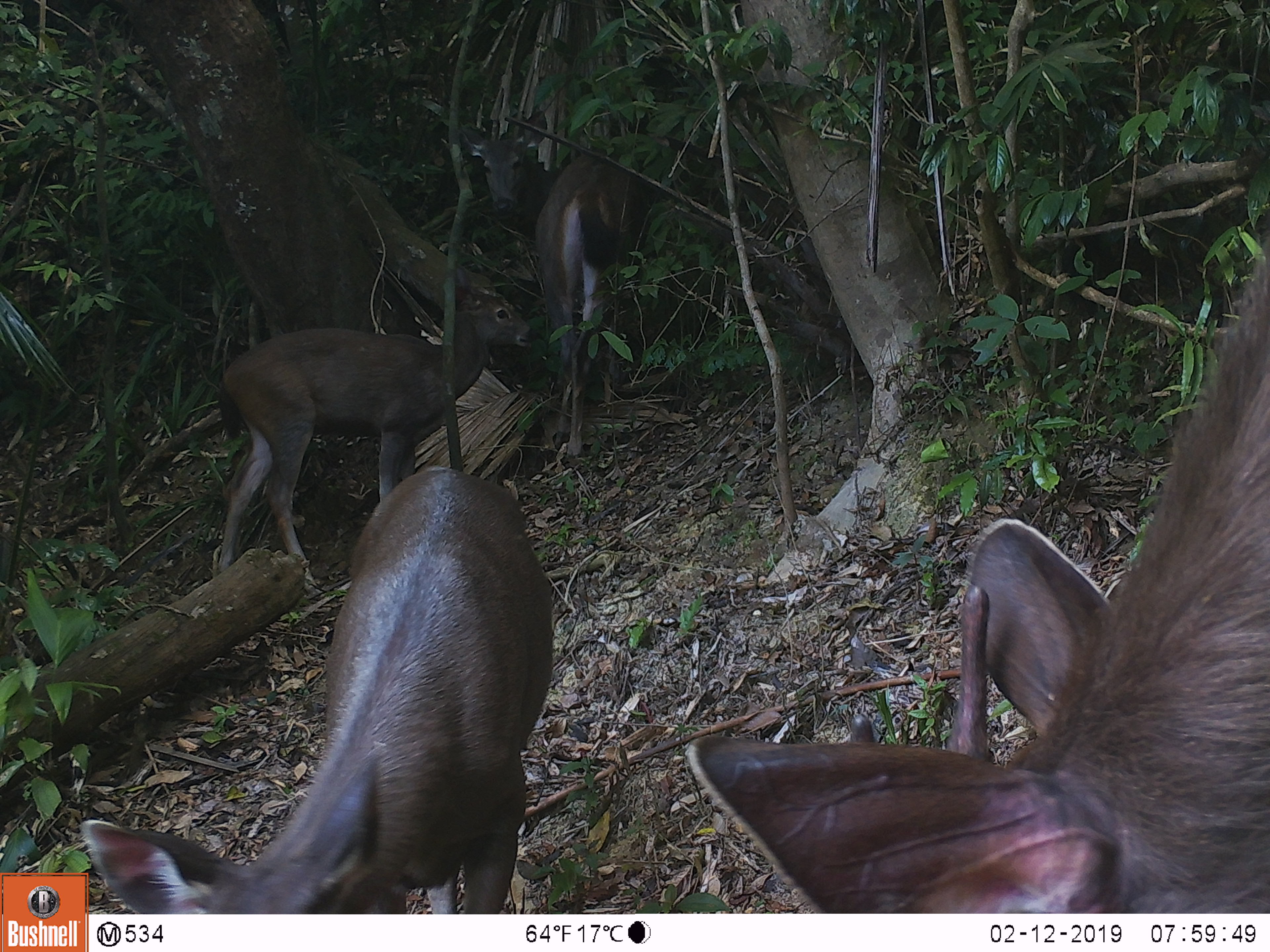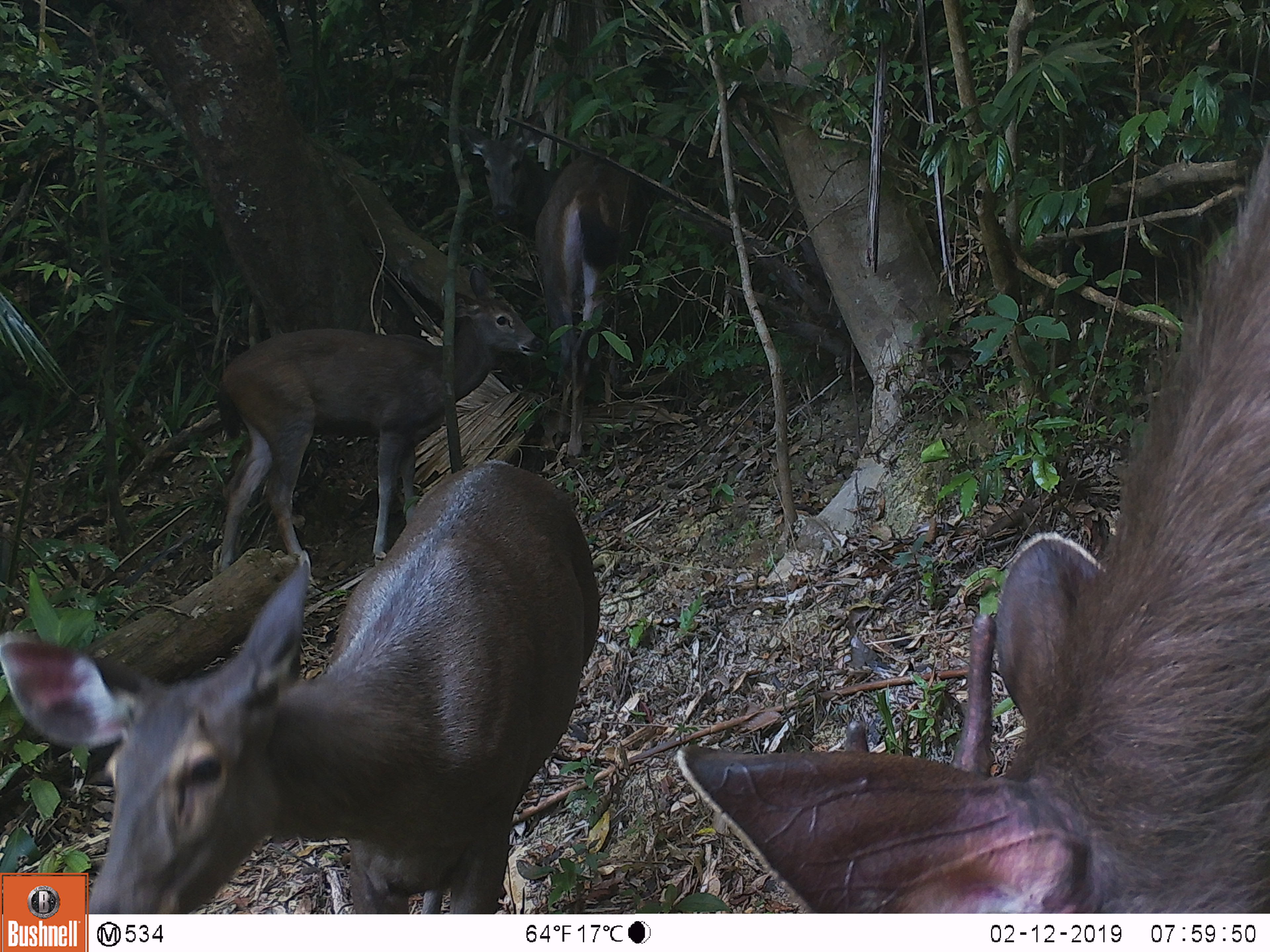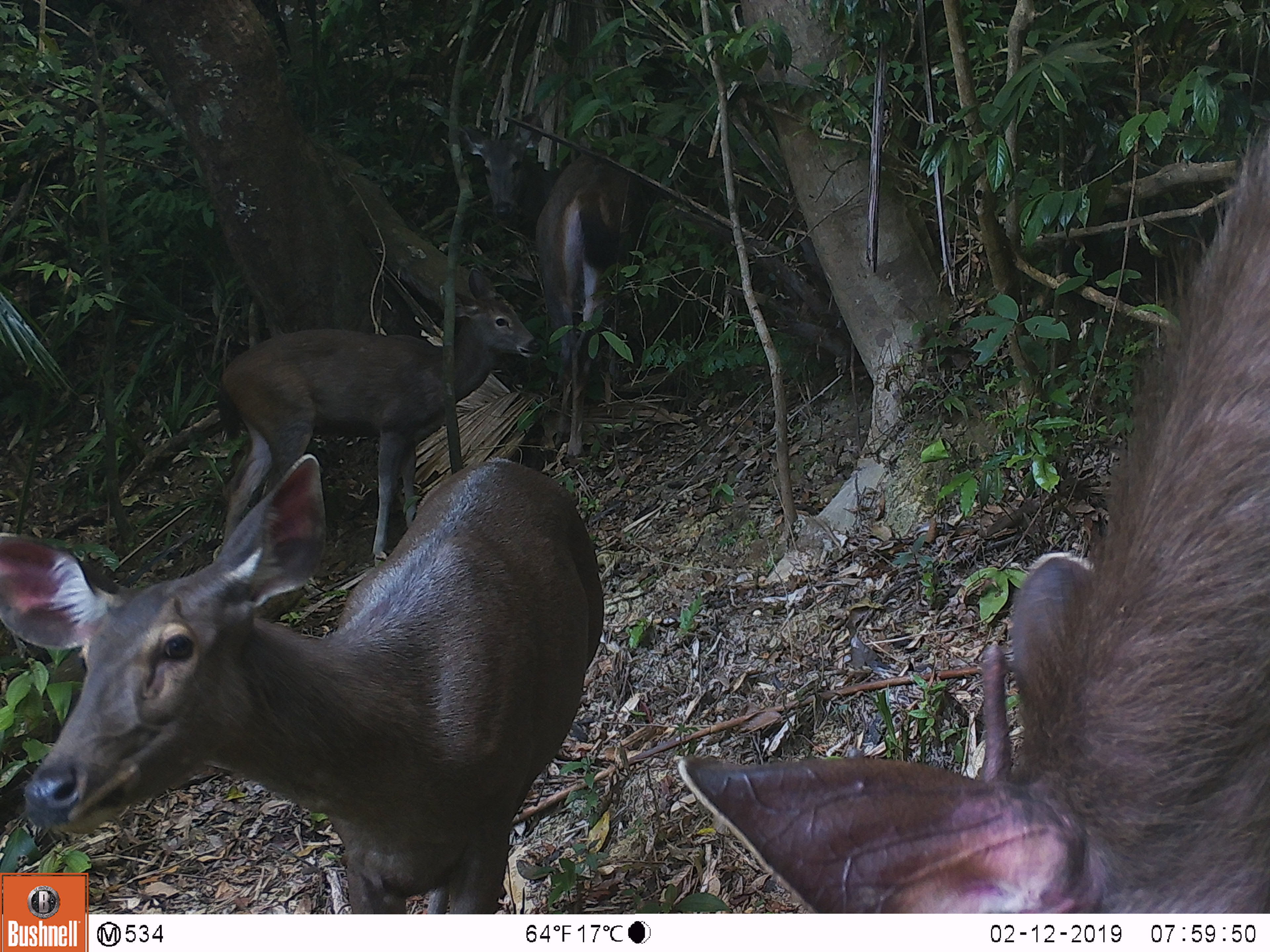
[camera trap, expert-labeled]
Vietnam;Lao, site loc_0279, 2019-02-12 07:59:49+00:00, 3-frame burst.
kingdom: Animalia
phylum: Chordata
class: Mammalia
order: Artiodactyla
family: Cervidae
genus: Rusa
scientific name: Rusa unicolor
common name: sambar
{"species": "sambar (Rusa unicolor)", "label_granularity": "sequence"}